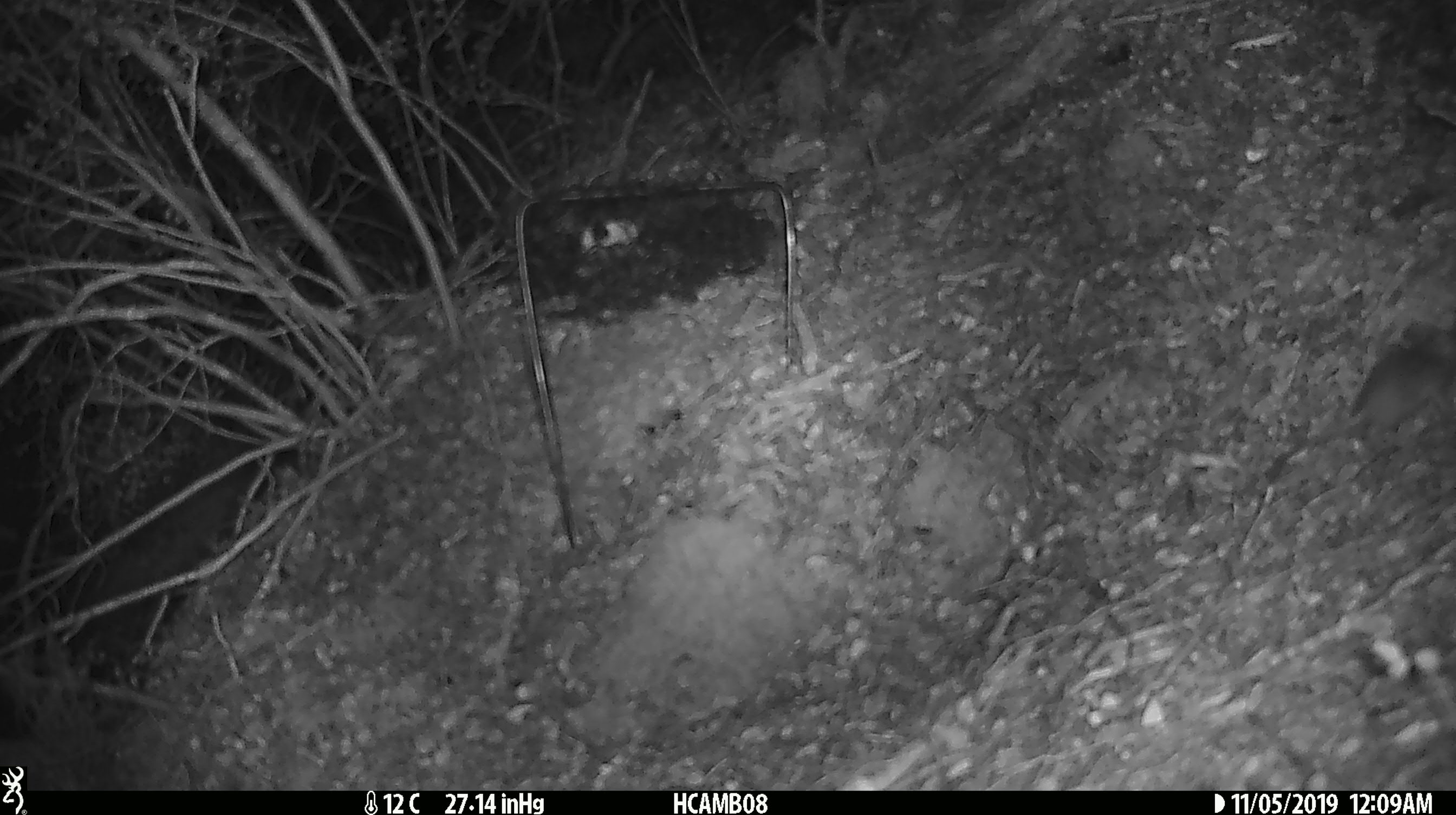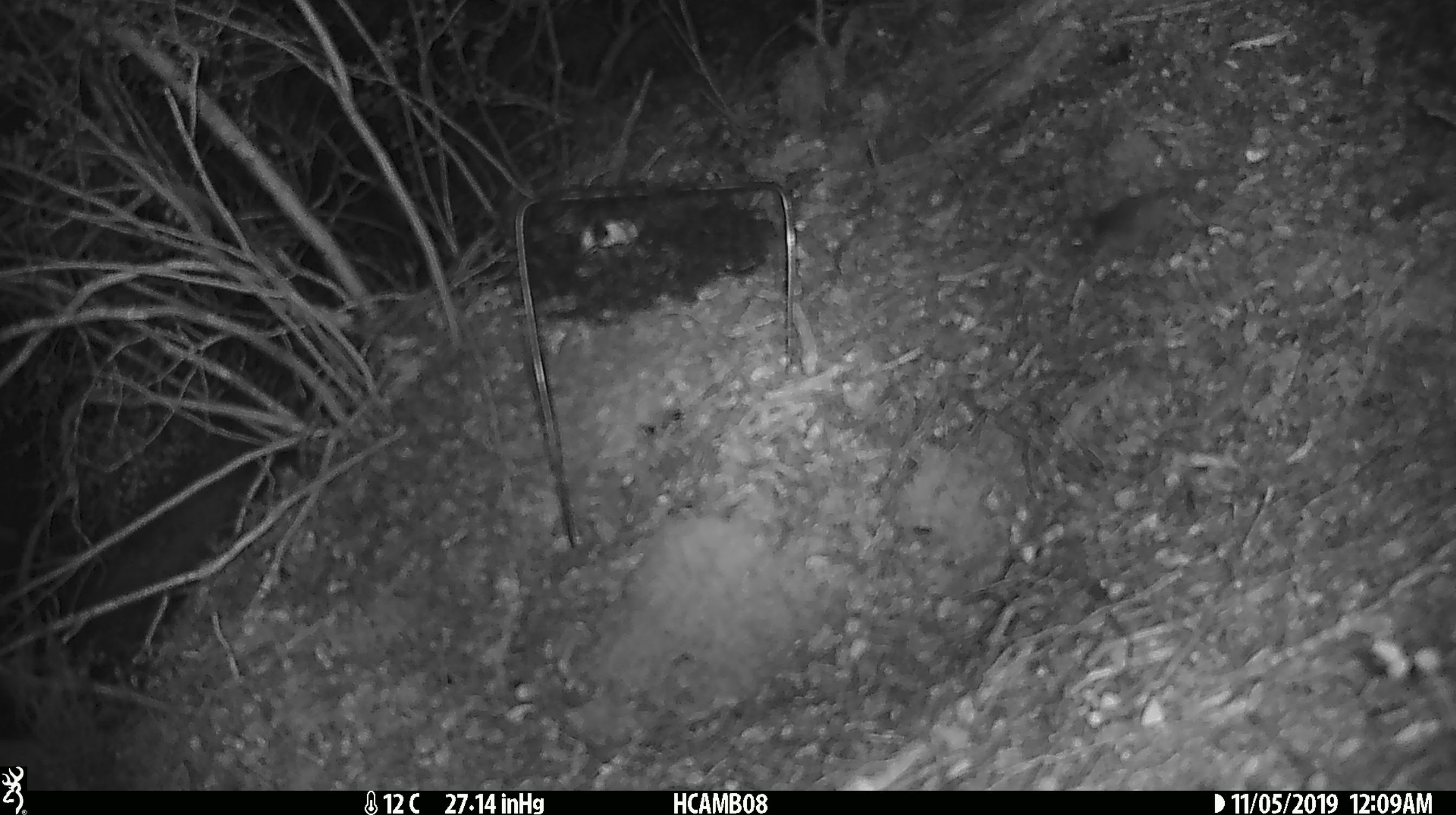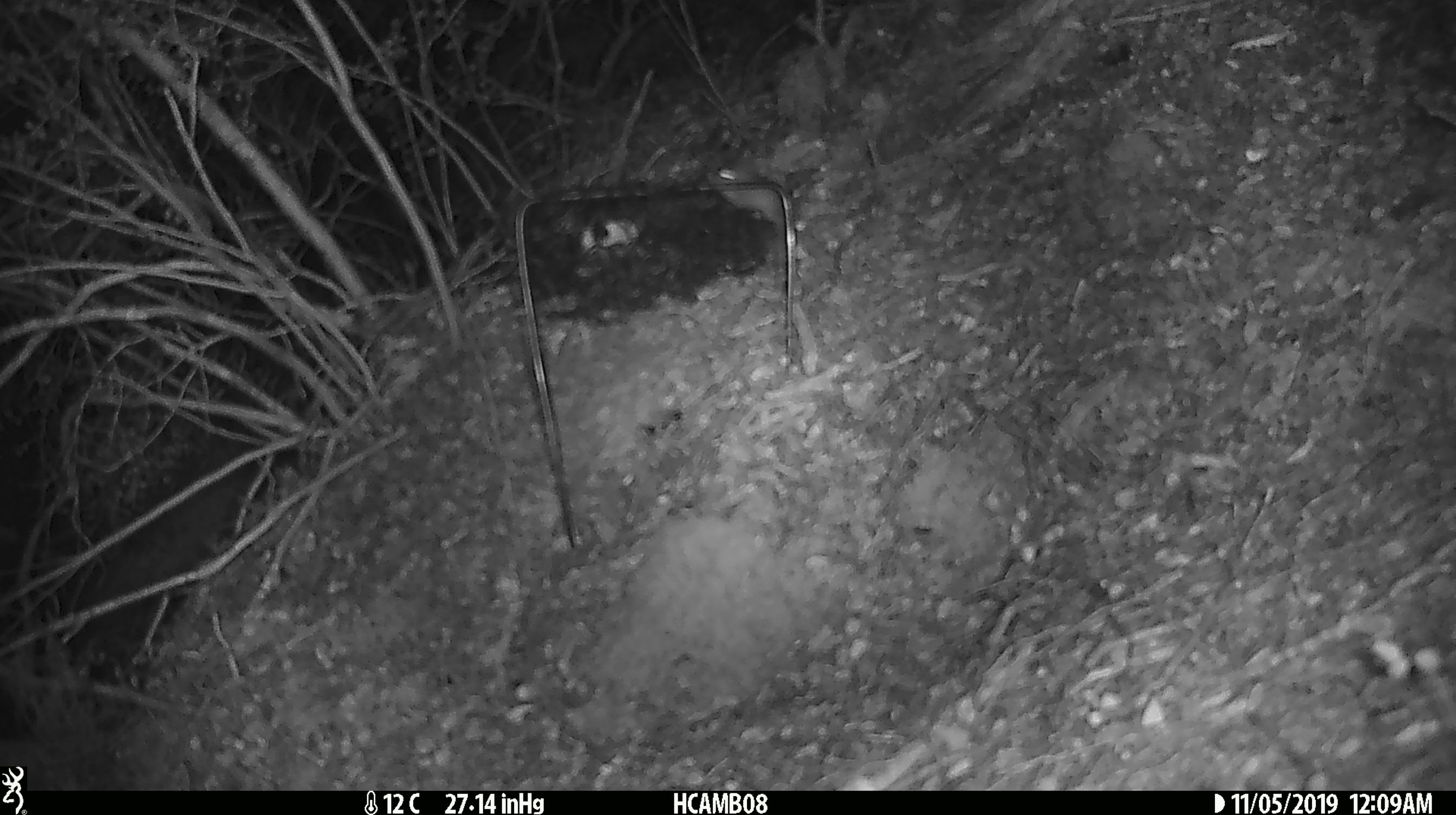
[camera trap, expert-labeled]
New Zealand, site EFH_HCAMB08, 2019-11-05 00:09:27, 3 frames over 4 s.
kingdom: Animalia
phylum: Chordata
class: Mammalia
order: Rodentia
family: Muridae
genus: Mus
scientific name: Mus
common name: mouse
Mouse (Mus).